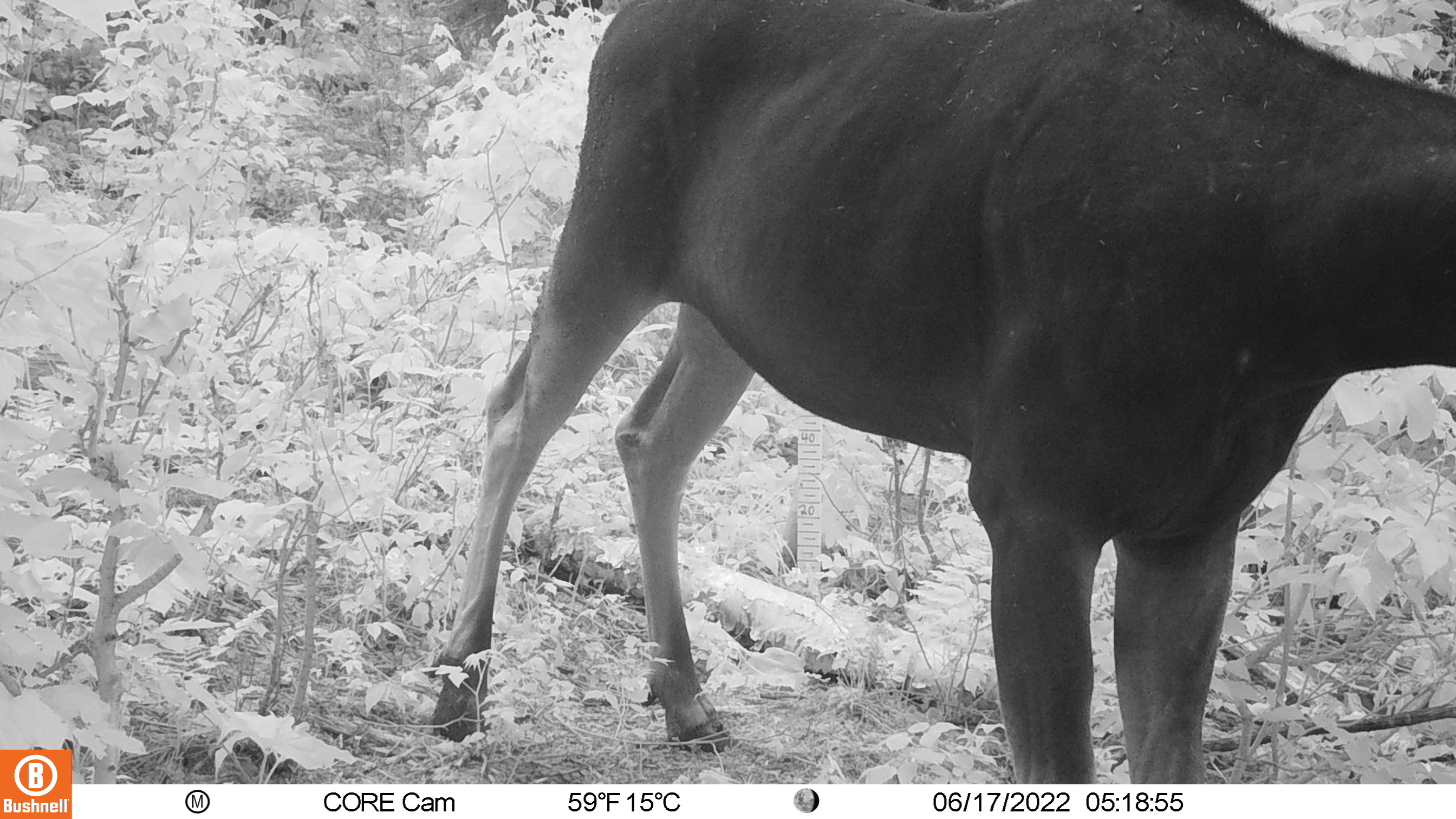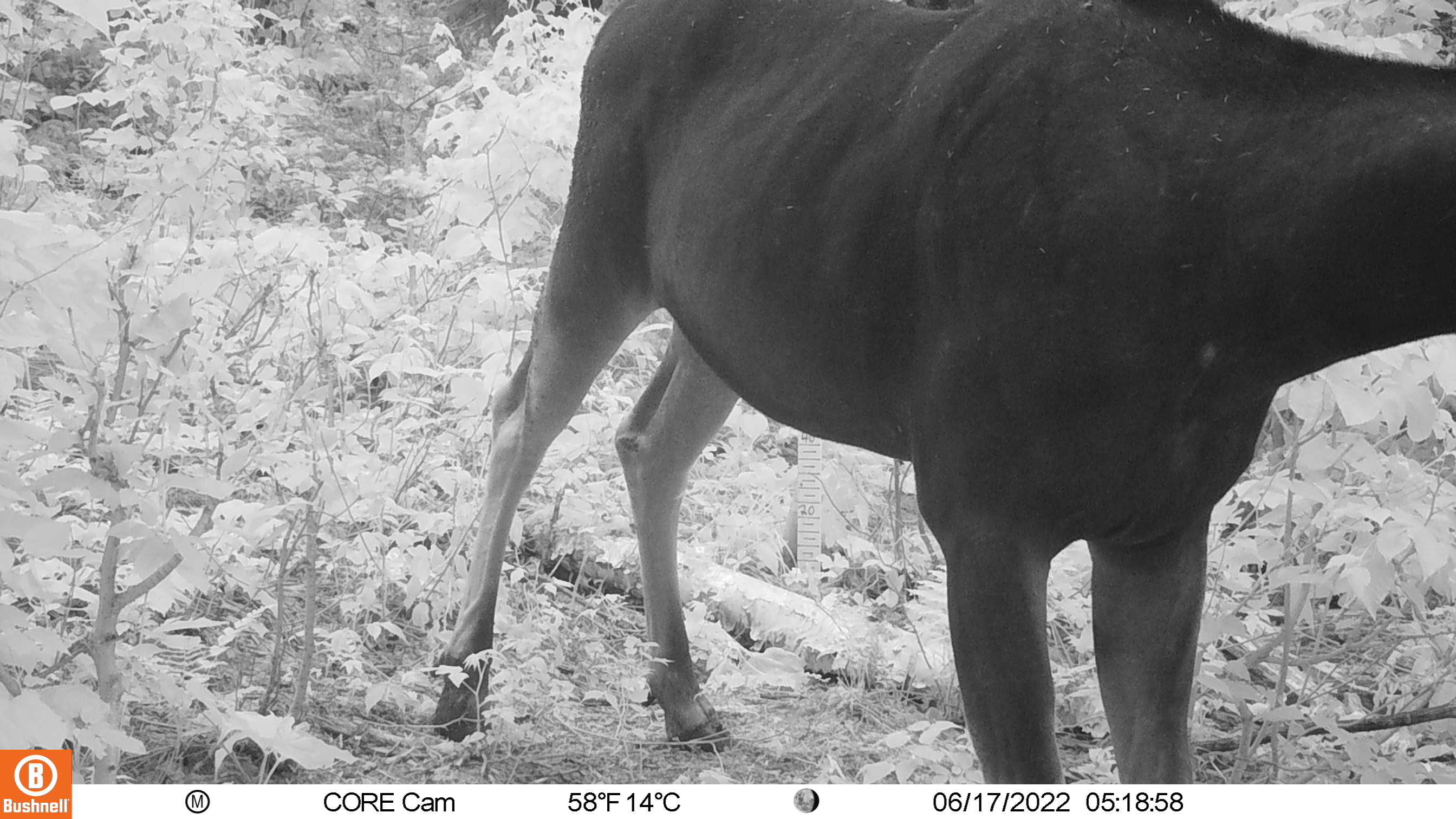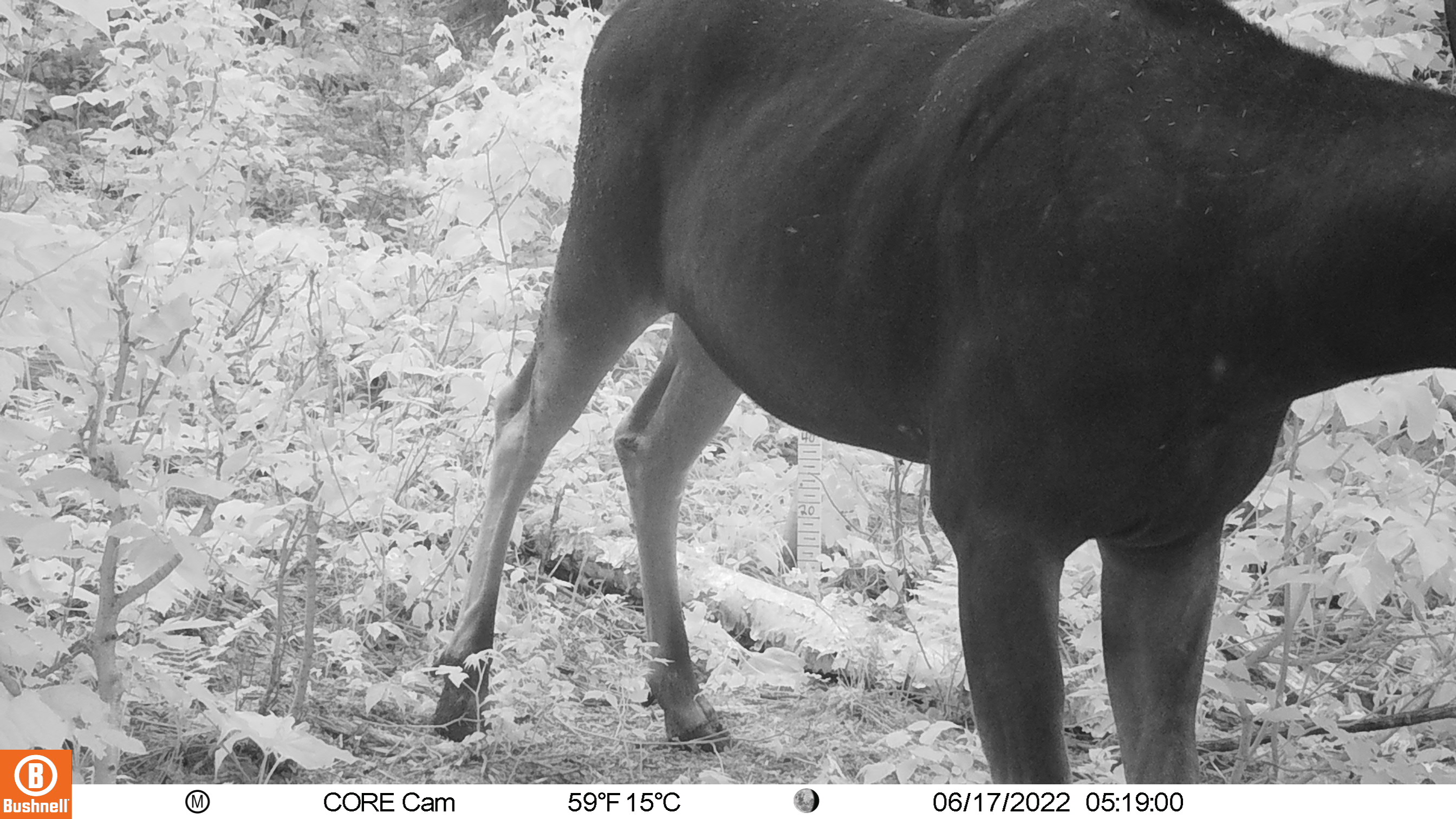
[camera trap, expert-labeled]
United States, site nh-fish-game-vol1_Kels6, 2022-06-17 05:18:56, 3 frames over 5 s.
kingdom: Animalia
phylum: Chordata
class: Mammalia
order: Artiodactyla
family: Cervidae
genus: Alces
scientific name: Alces alces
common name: moose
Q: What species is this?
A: Moose (Alces alces).